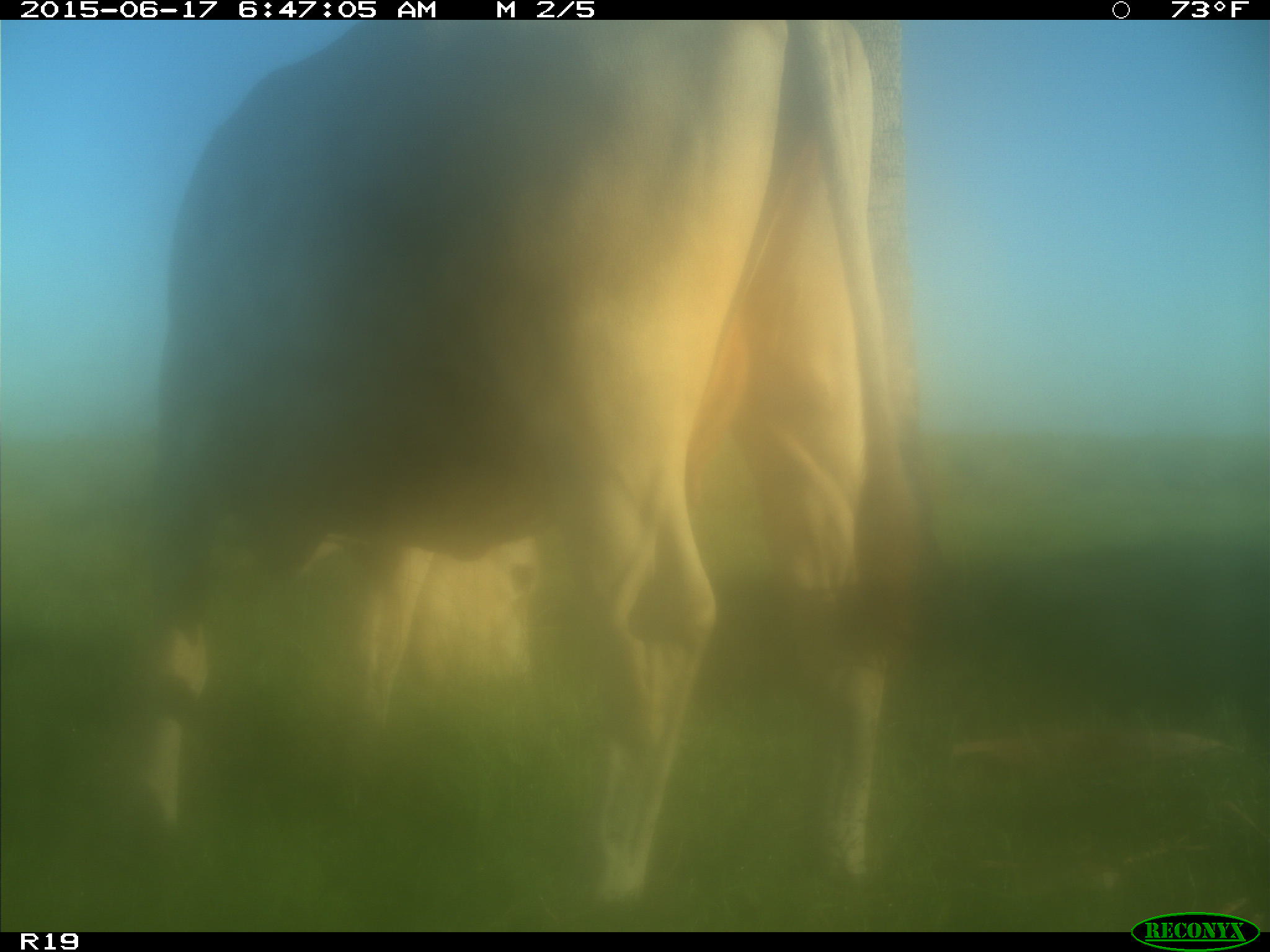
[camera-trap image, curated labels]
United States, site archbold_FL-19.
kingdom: Animalia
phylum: Chordata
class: Mammalia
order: Artiodactyla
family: Bovidae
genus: Bos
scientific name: Bos taurus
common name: domestic cow